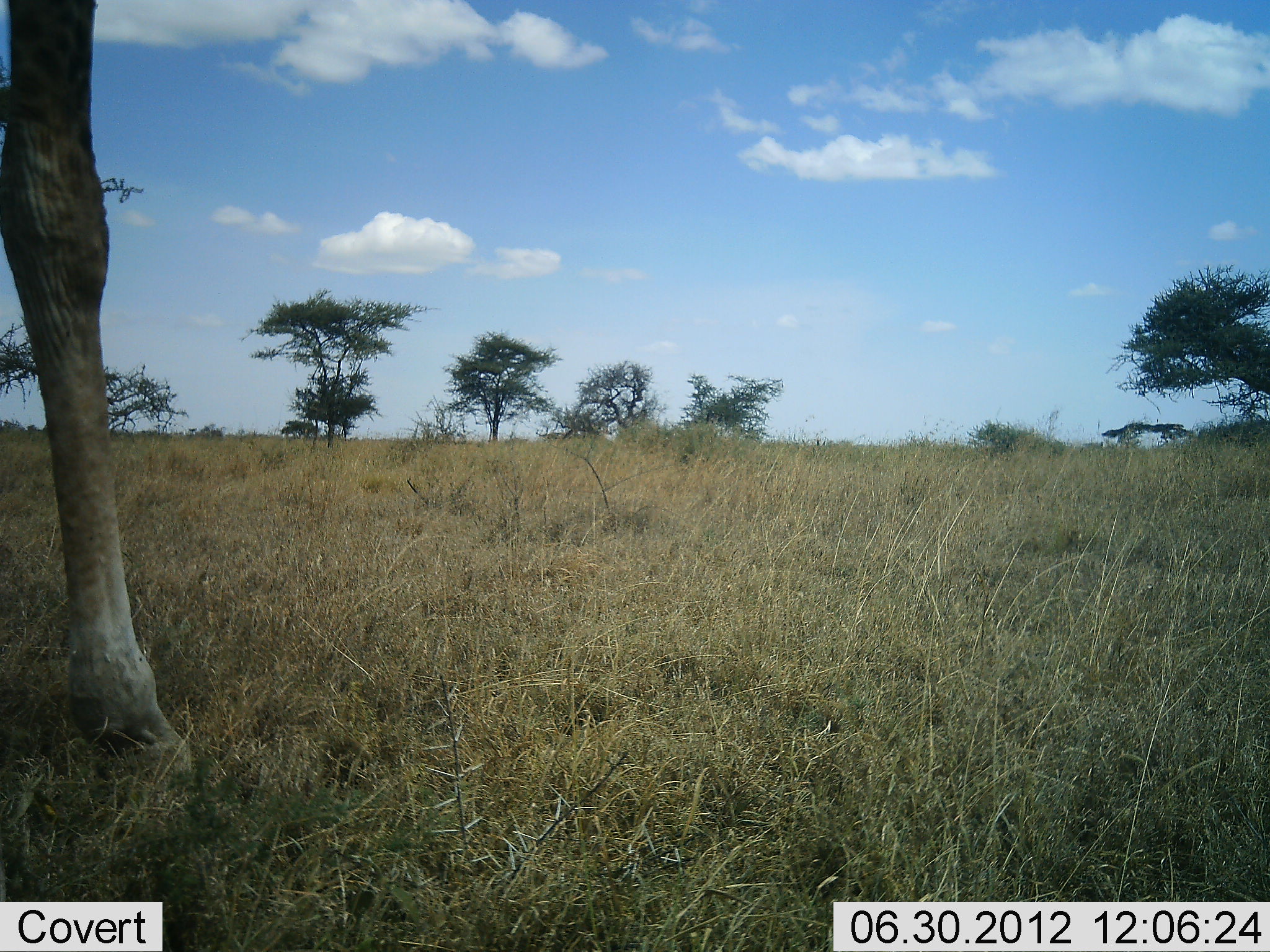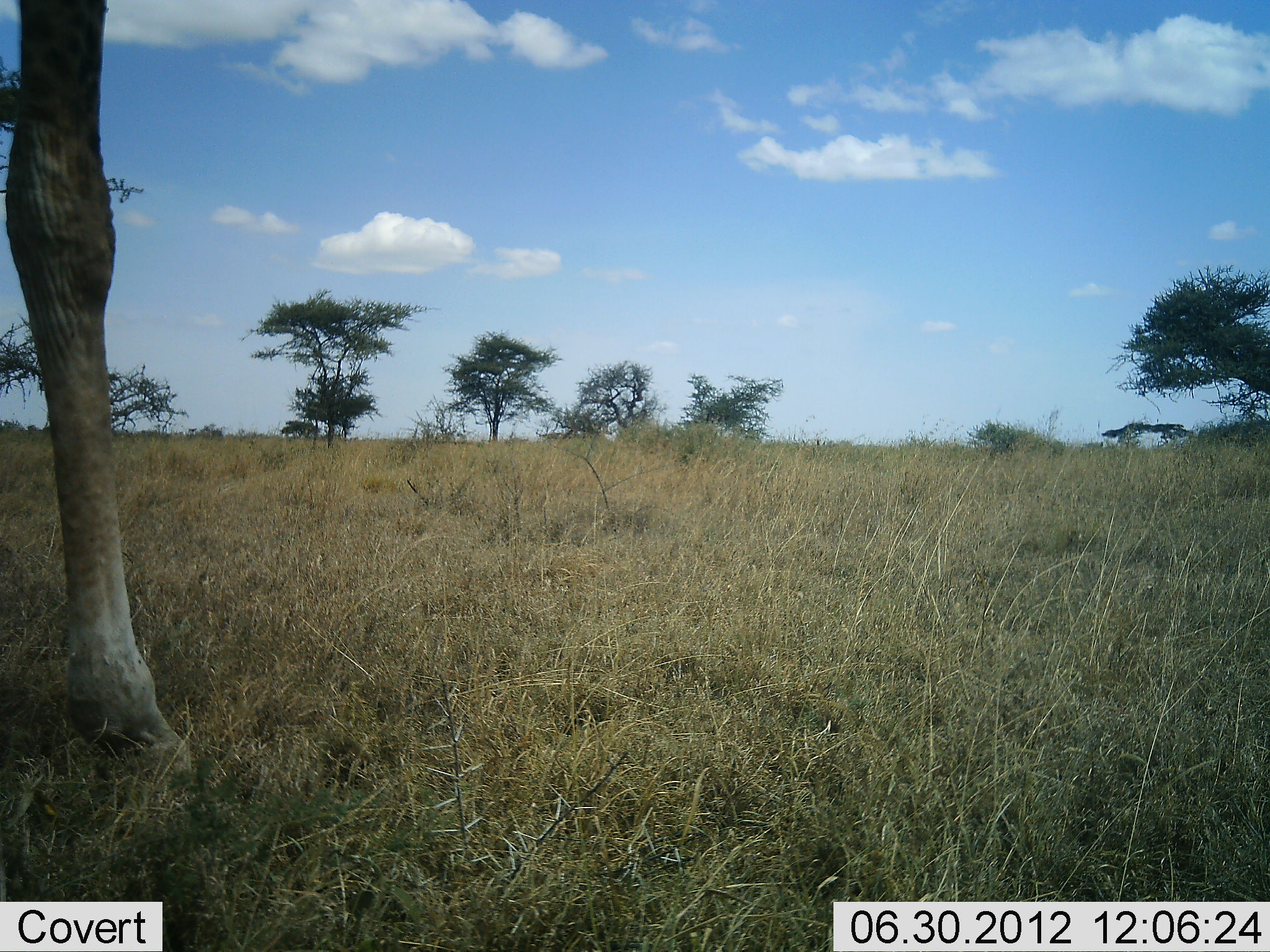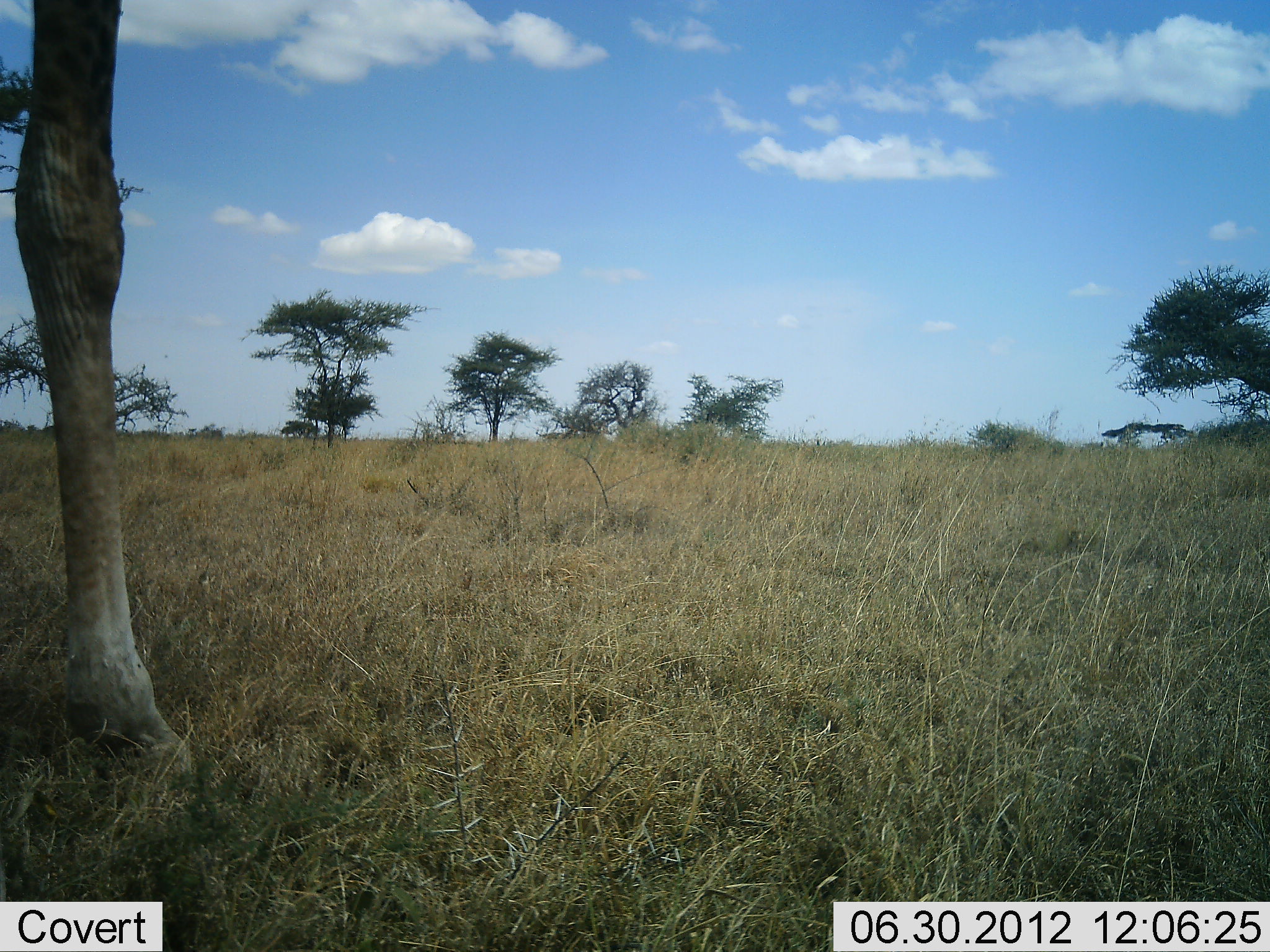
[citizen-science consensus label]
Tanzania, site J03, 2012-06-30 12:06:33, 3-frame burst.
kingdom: Animalia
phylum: Chordata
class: Mammalia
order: Artiodactyla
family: Giraffidae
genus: Giraffa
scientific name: Giraffa camelopardalis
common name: giraffe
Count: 1.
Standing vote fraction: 90%.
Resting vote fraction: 0%.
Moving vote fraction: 10%.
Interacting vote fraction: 0%.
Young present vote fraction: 0%.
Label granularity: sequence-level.